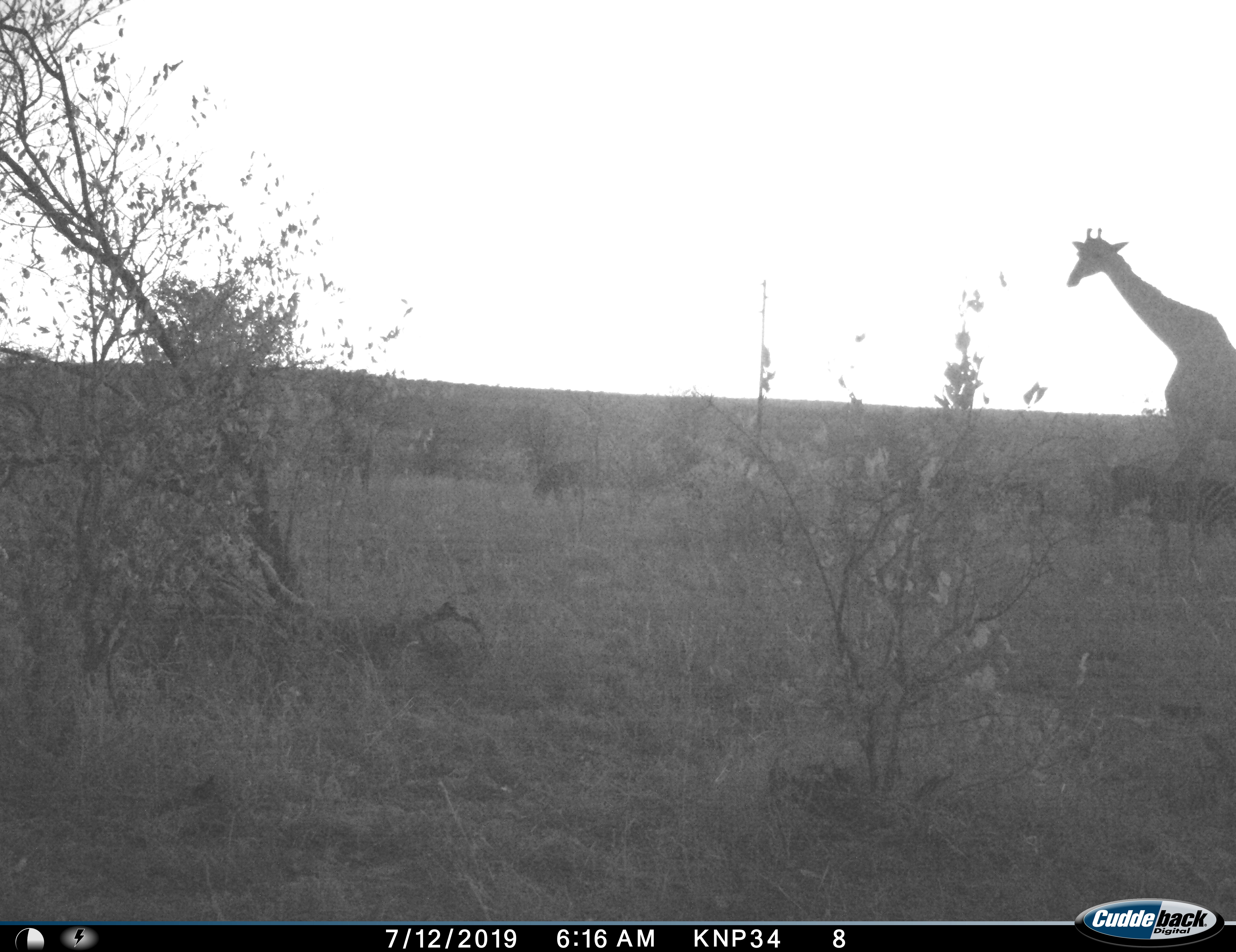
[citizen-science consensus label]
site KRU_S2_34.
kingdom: Animalia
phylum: Chordata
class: Mammalia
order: Artiodactyla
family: Giraffidae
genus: Giraffa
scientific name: Giraffa camelopardalis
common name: giraffe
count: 1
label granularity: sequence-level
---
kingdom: Animalia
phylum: Chordata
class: Mammalia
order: Perissodactyla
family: Equidae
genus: Equus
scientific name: Equus quagga burchellii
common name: burchell's zebra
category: zebraburchells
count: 2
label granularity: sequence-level